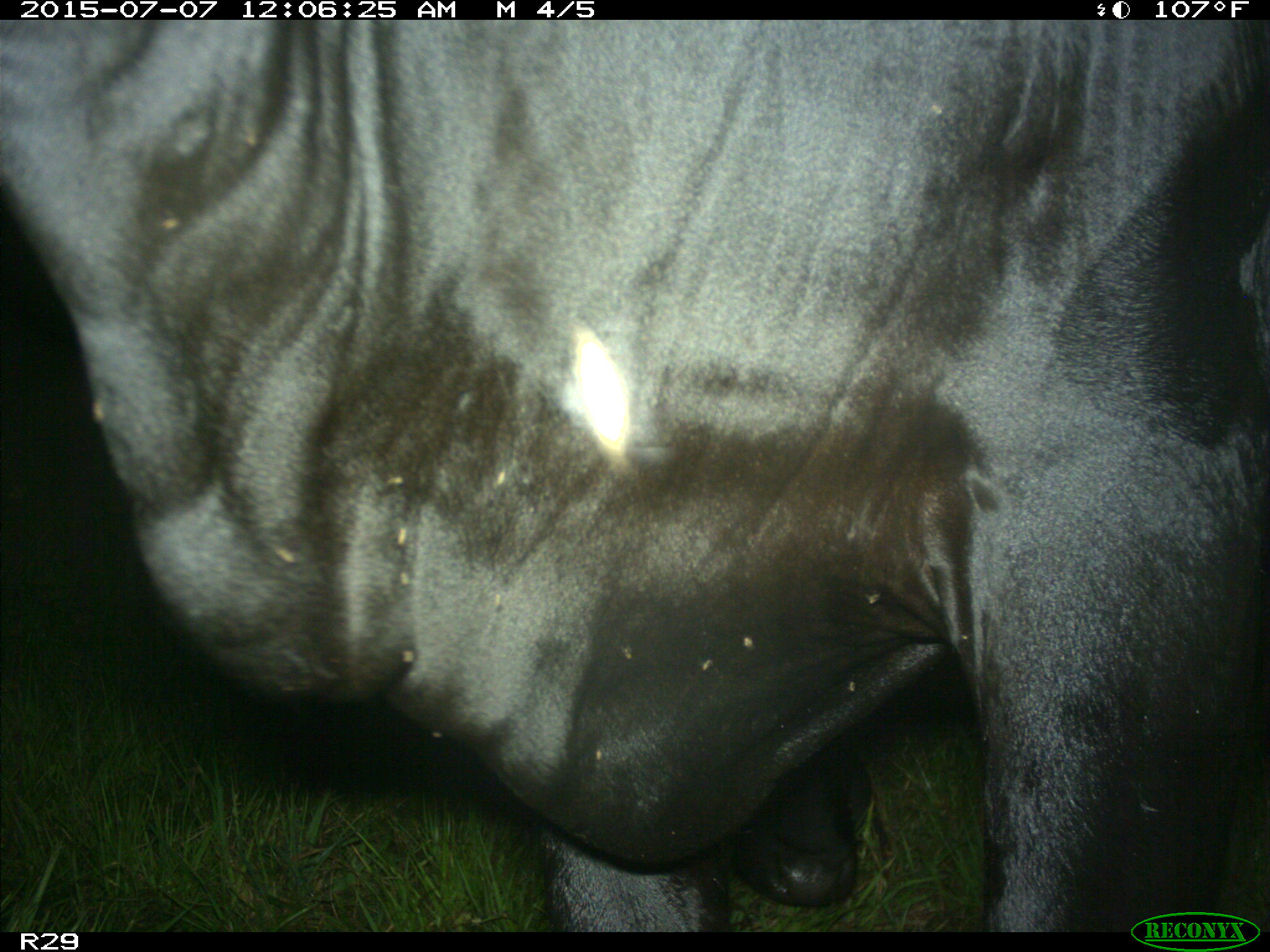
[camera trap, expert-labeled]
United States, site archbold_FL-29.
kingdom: Animalia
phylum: Chordata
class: Mammalia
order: Artiodactyla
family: Bovidae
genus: Bos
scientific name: Bos taurus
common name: domestic cow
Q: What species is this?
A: Bos taurus (domestic cow).